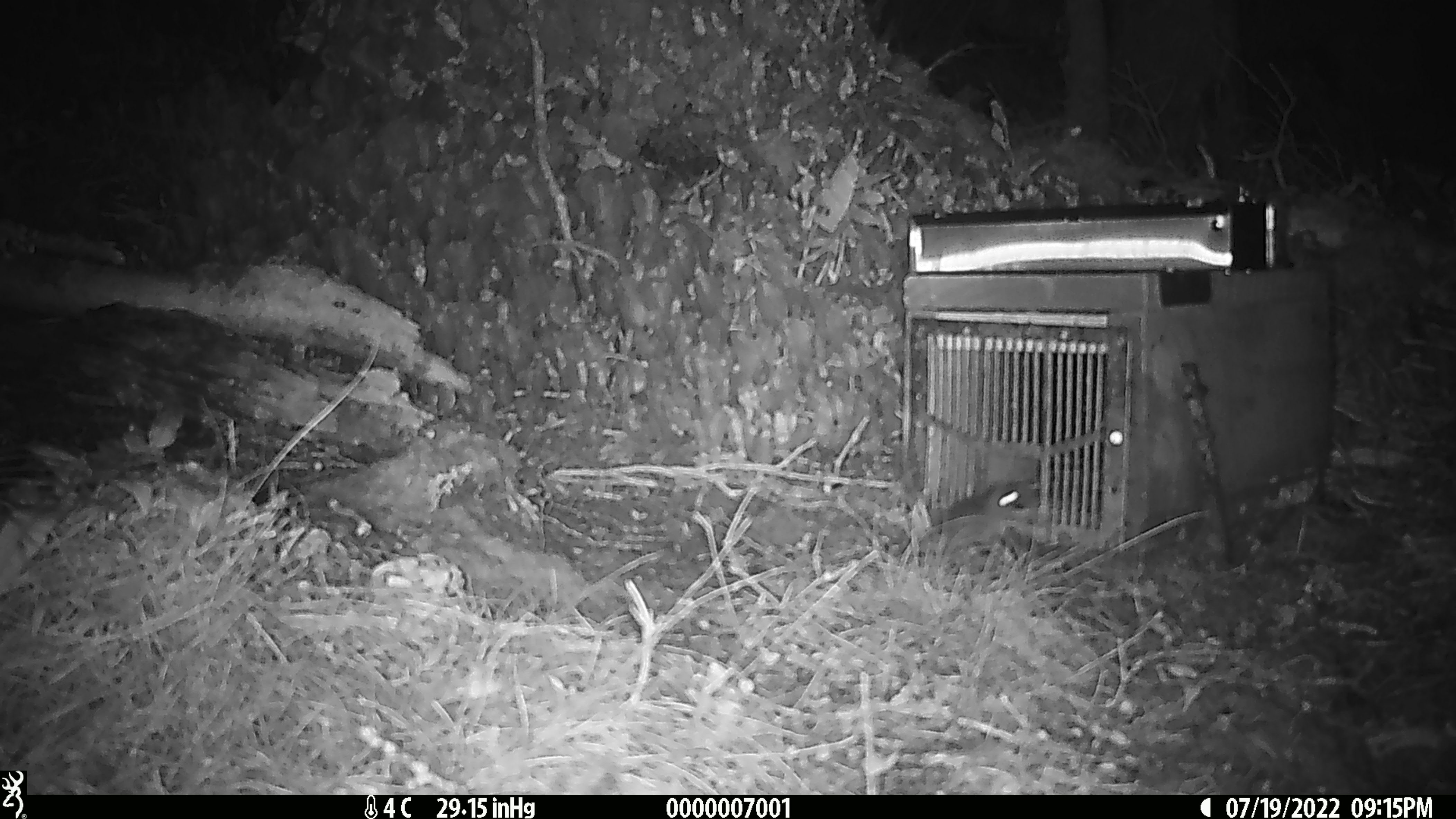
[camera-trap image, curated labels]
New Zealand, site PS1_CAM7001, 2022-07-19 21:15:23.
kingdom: Animalia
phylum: Chordata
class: Mammalia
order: Rodentia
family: Muridae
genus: Mus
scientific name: Mus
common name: mouse